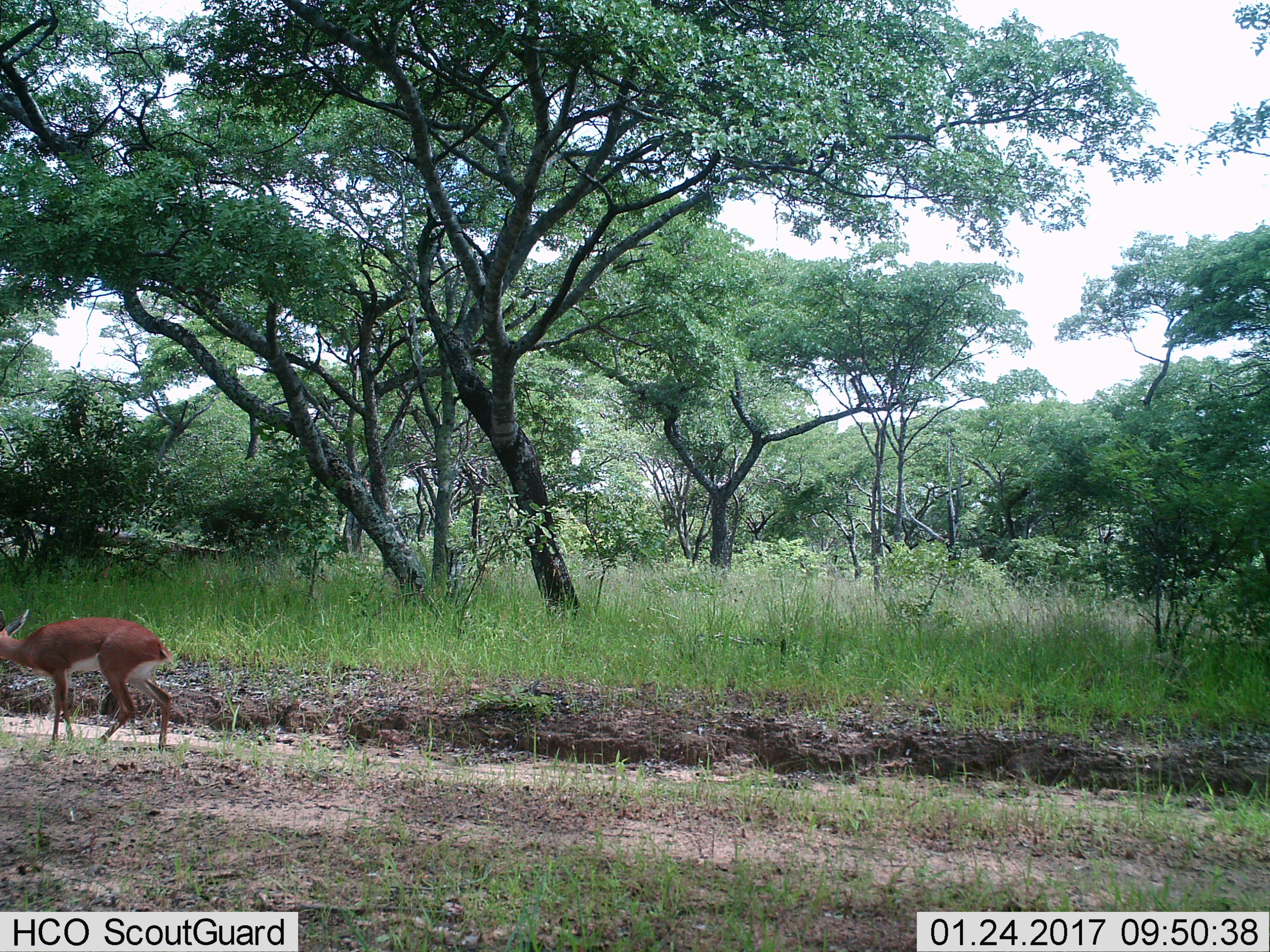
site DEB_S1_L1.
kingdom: Animalia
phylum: Chordata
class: Mammalia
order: Artiodactyla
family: Bovidae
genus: Raphicerus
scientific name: Raphicerus campestris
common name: steenbok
Steenbok (Raphicerus campestris), count 1. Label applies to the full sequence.